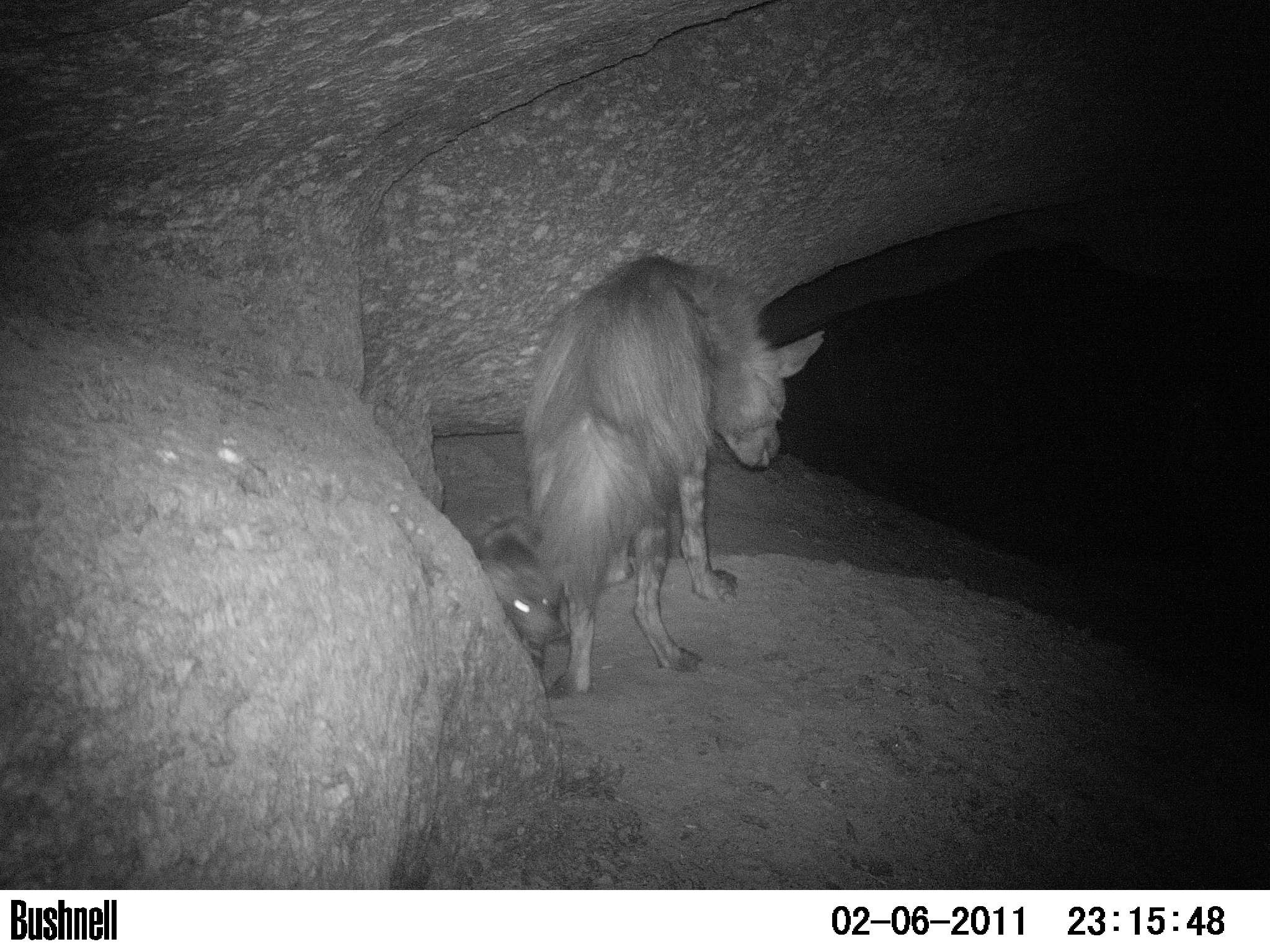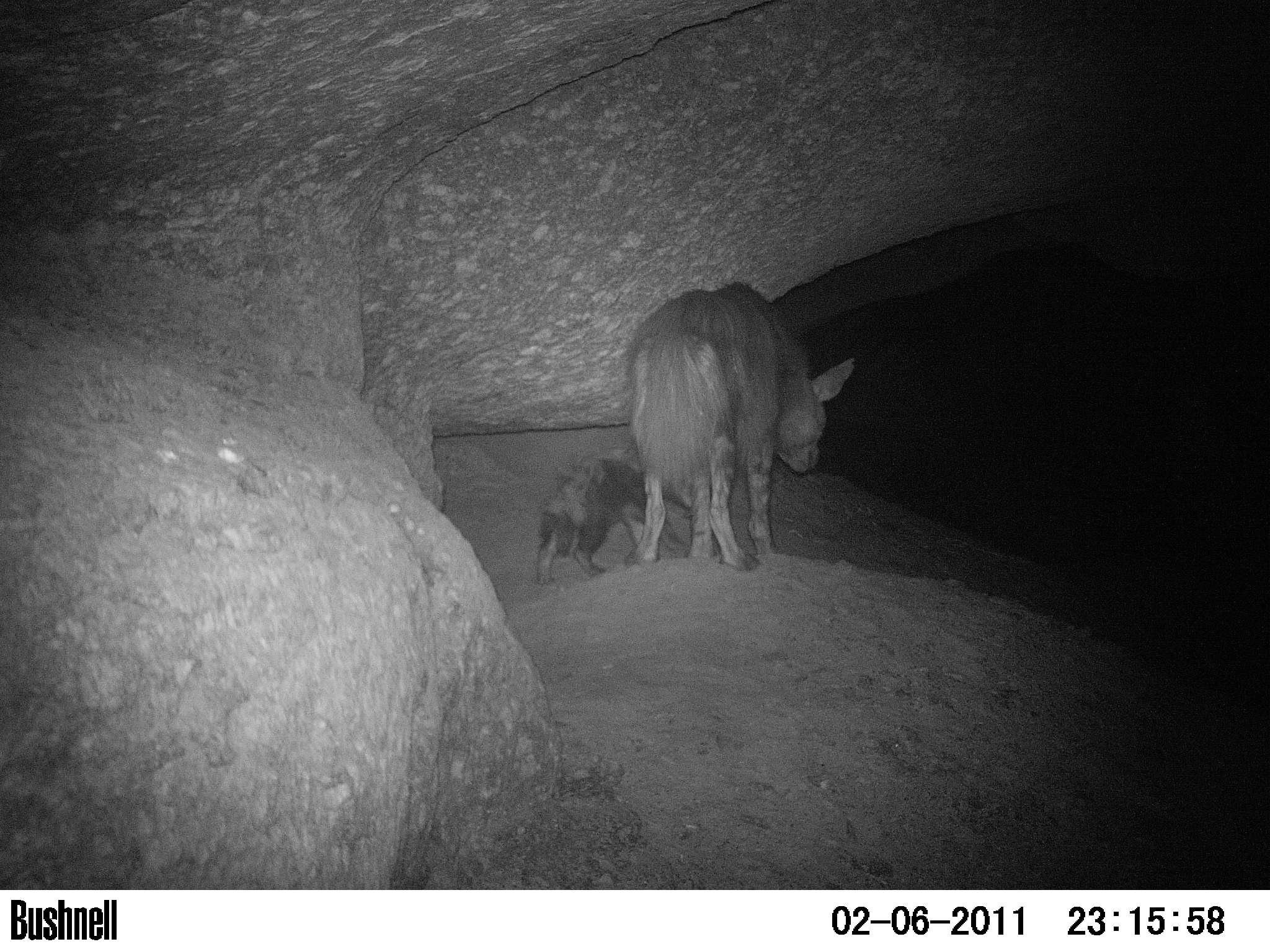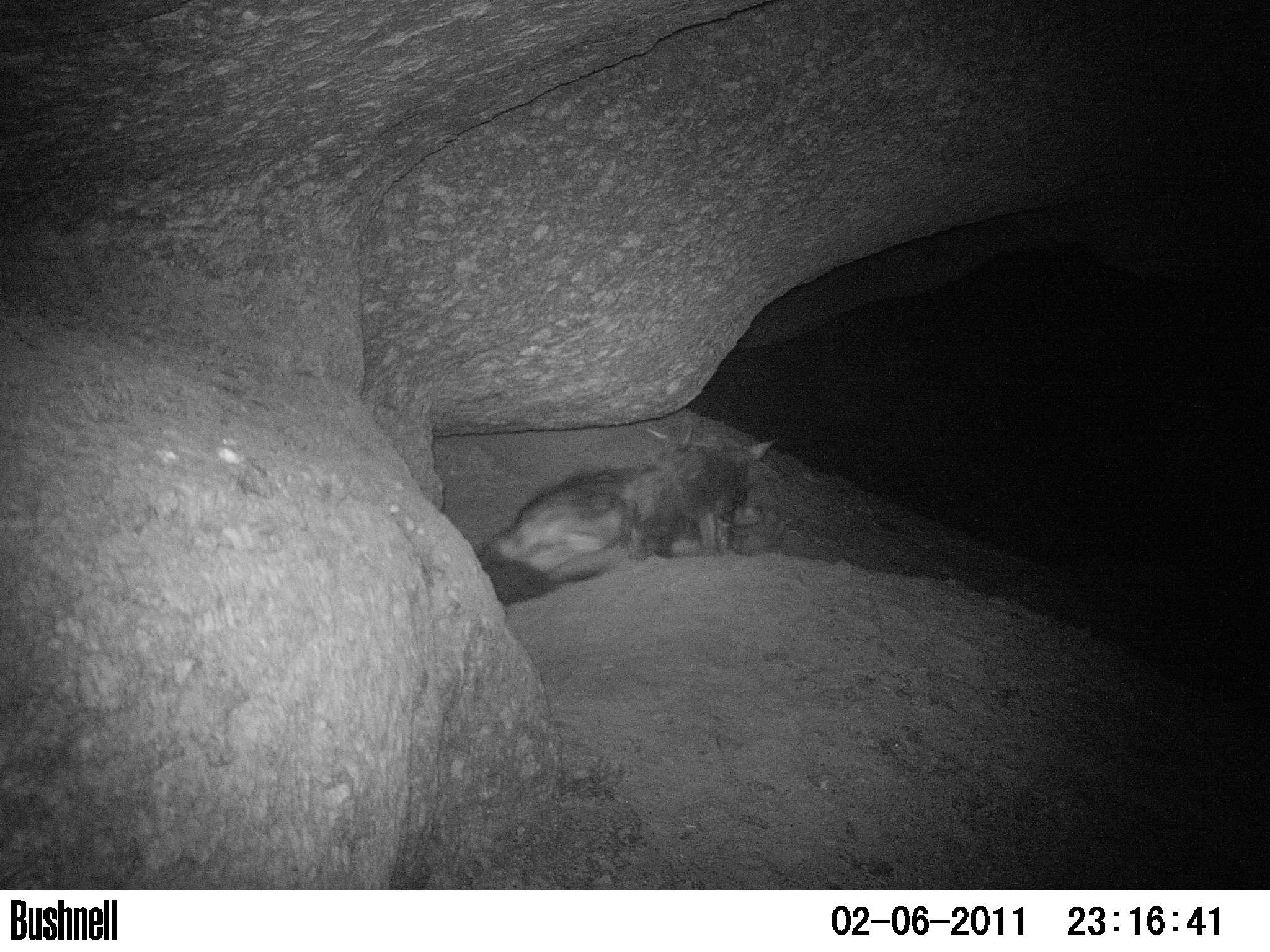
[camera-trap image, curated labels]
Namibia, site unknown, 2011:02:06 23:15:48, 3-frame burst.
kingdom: Animalia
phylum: Chordata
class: Mammalia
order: Carnivora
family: Hyaenidae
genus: Parahyaena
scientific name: Parahyaena brunnea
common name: brown hyena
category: hyaena brunnea